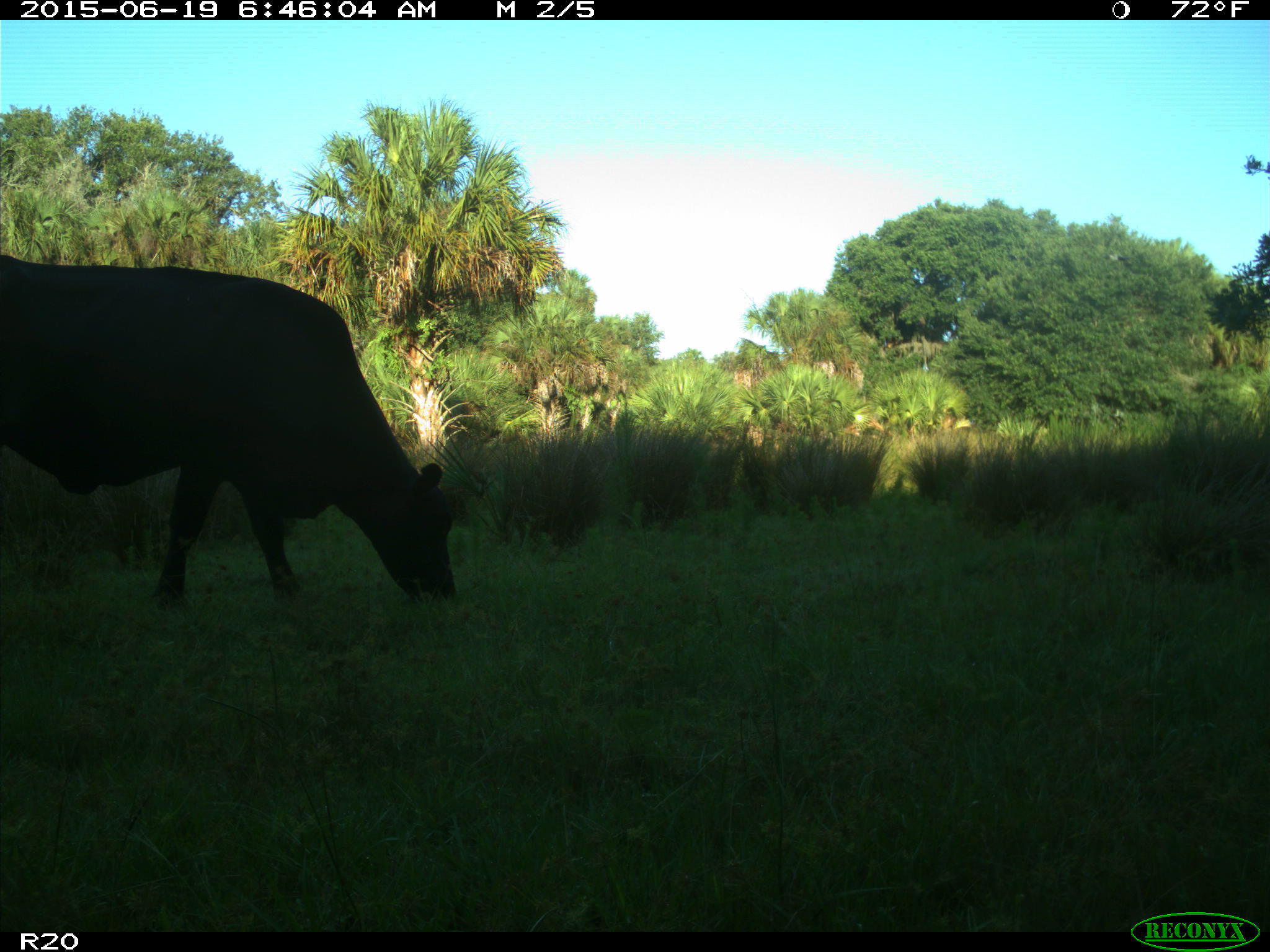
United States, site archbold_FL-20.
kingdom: Animalia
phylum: Chordata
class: Mammalia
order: Artiodactyla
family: Bovidae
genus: Bos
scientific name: Bos taurus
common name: domestic cow